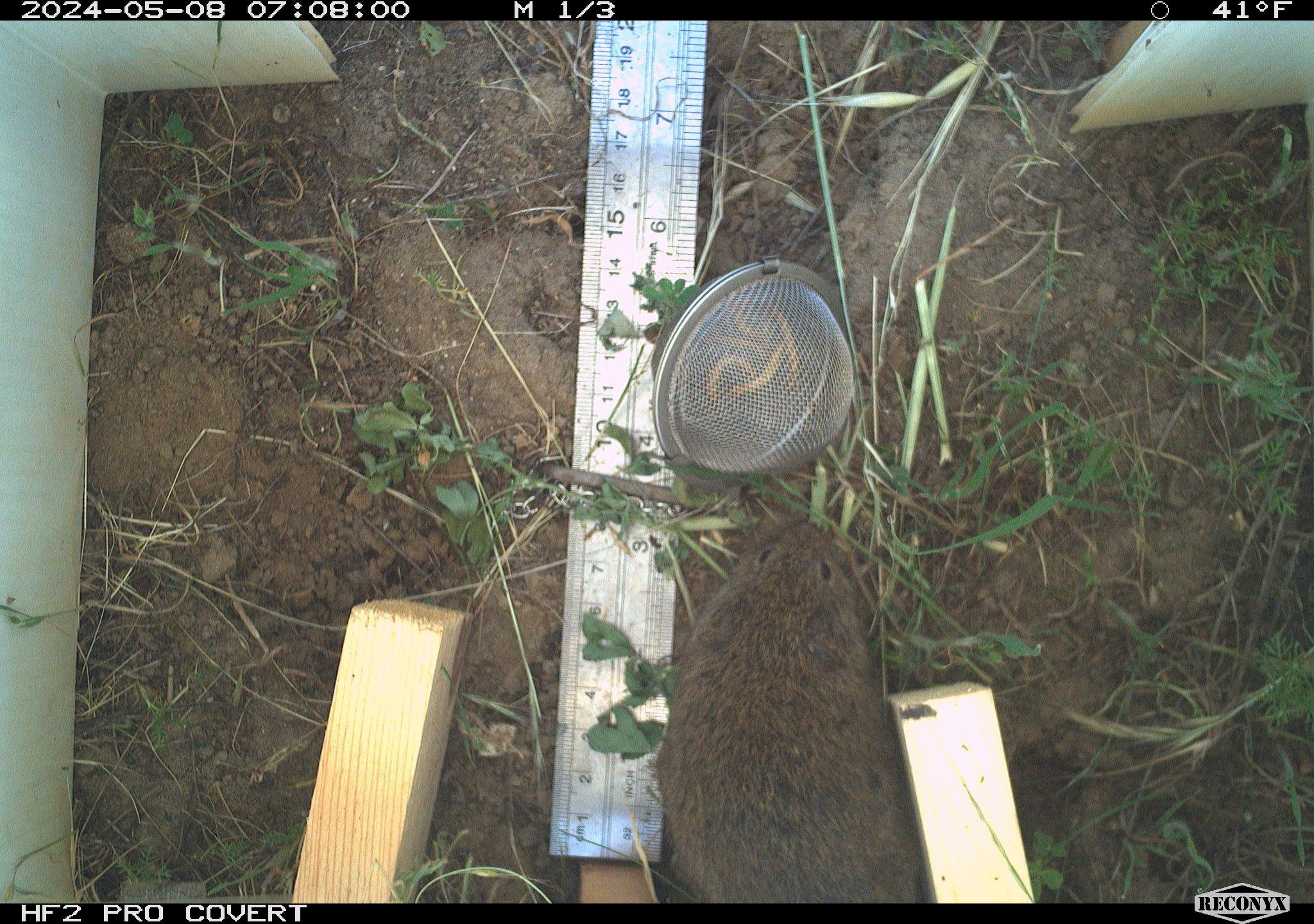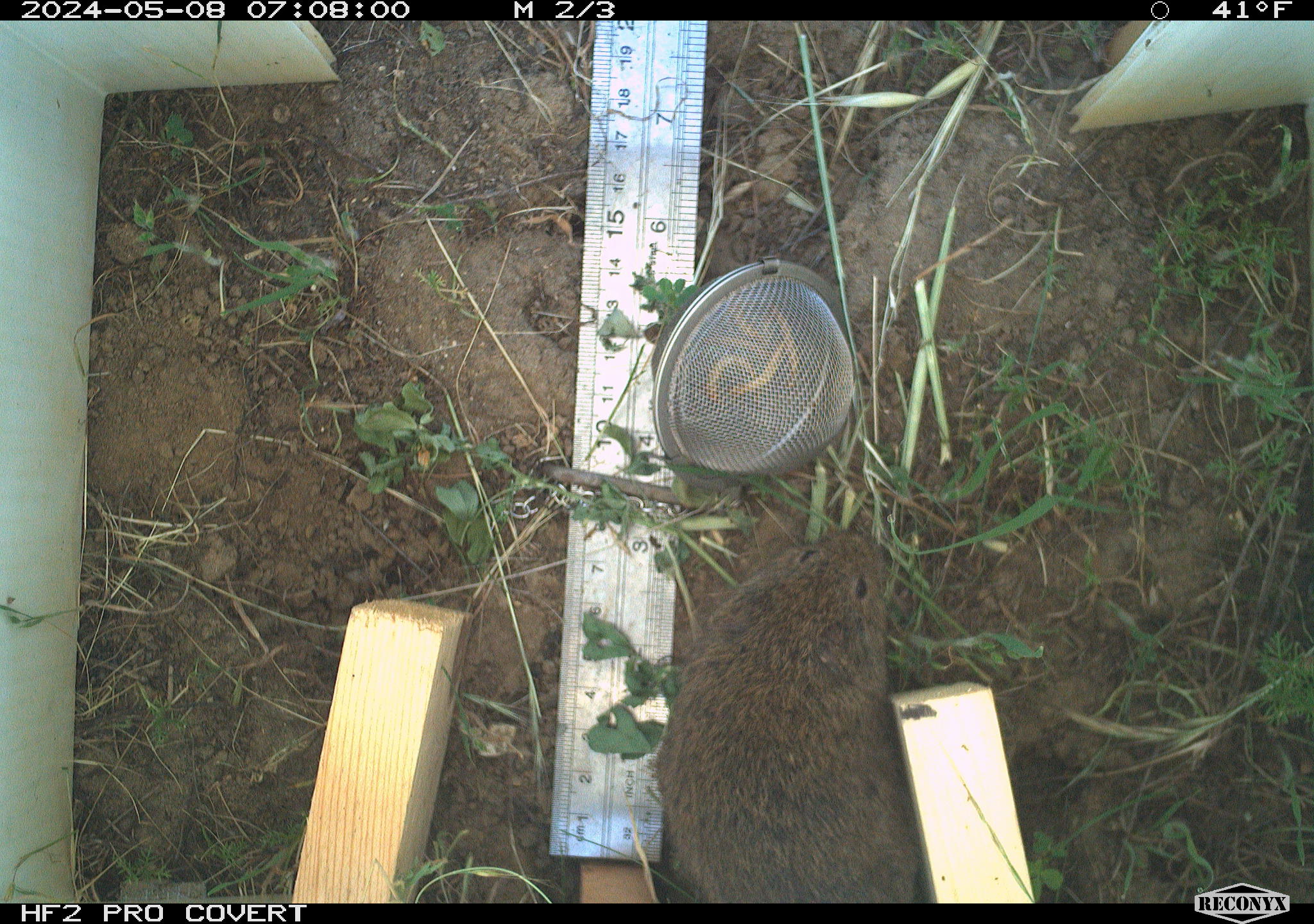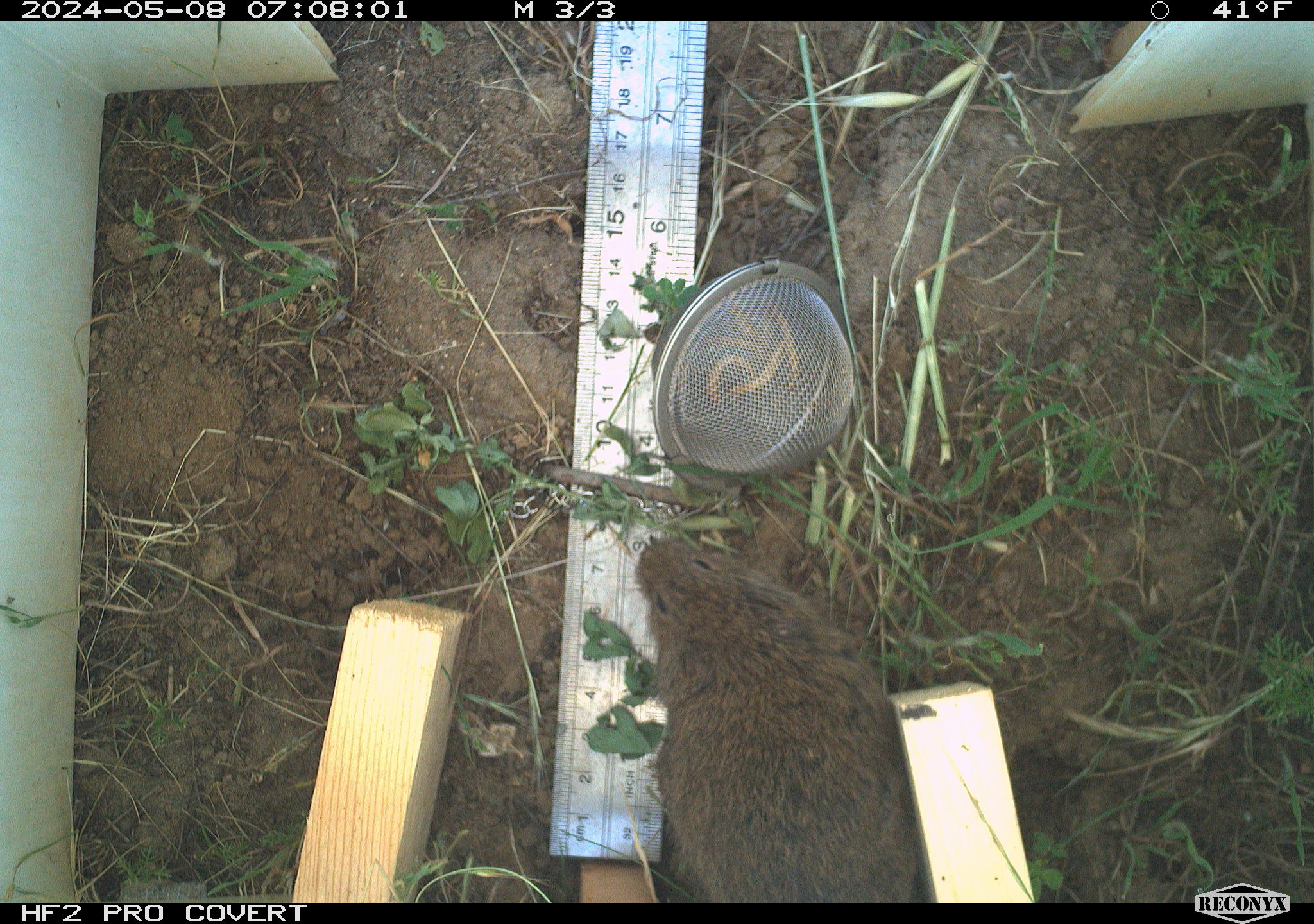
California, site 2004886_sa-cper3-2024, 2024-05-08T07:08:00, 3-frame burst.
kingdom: Animalia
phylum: Chordata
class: Mammalia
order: Rodentia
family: Cricetidae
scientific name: Arvicolinae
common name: voles, lemmings, and muskrats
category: arvicolinae subfamily